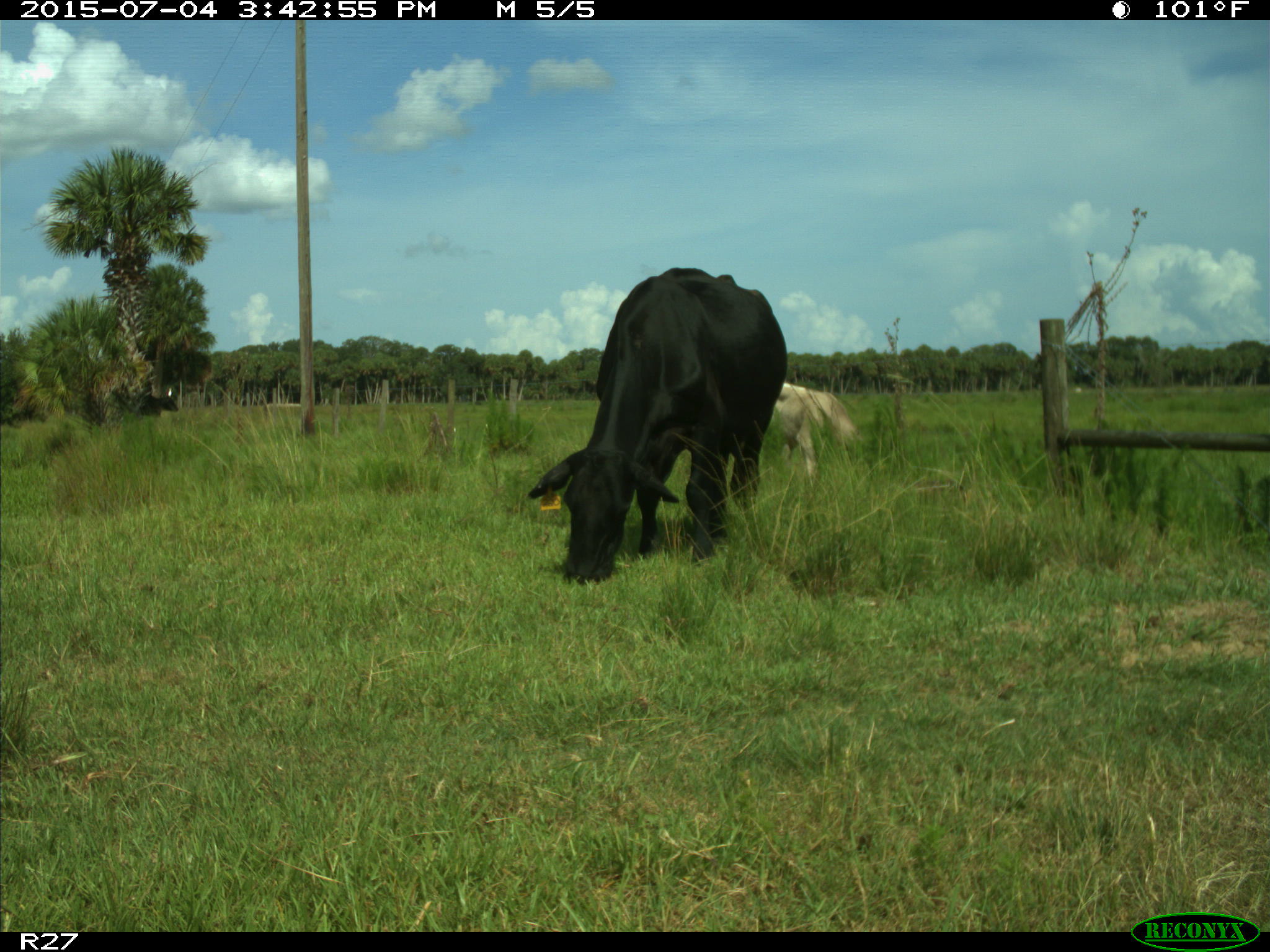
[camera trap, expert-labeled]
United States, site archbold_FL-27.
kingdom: Animalia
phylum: Chordata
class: Mammalia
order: Artiodactyla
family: Bovidae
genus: Bos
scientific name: Bos taurus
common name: domestic cow